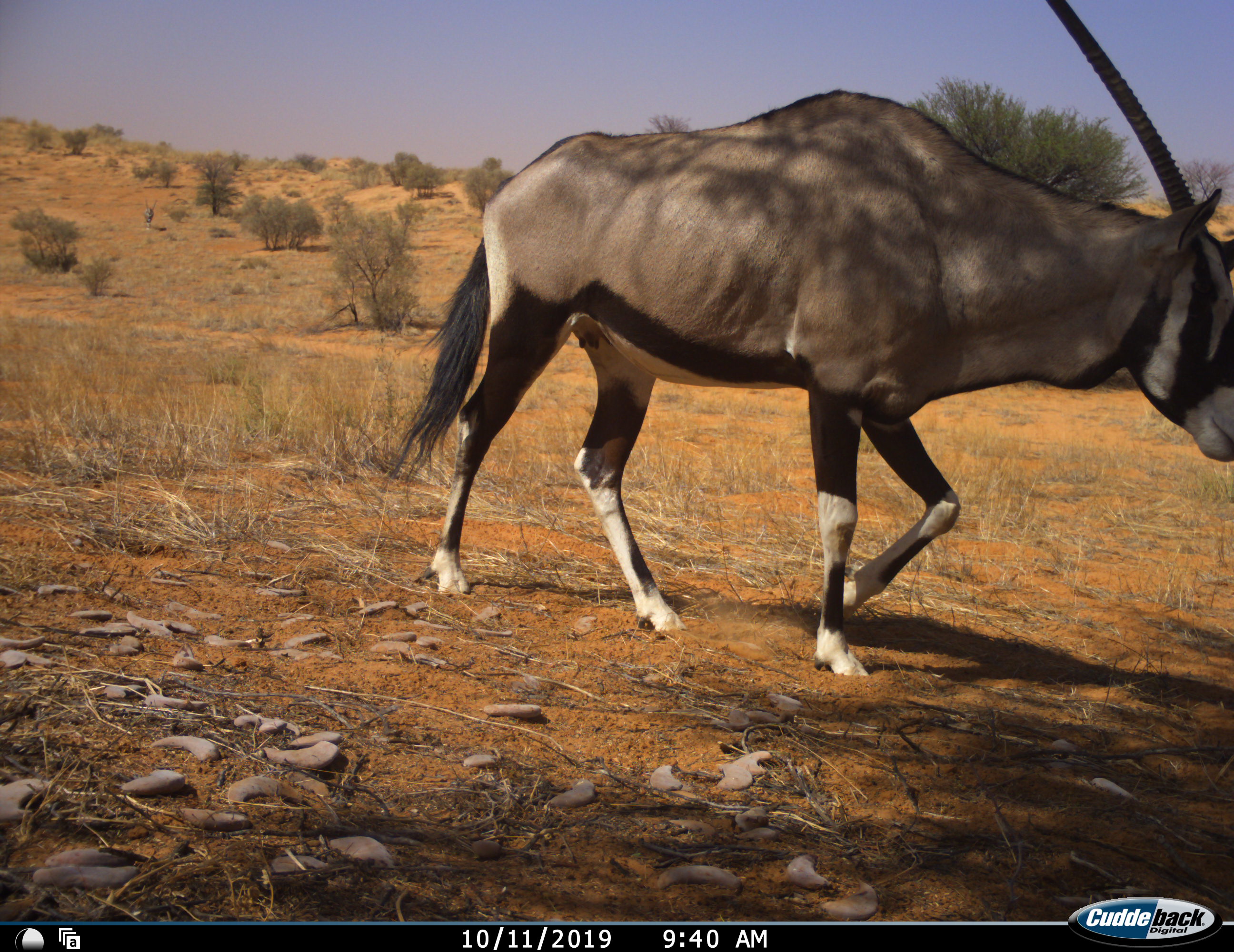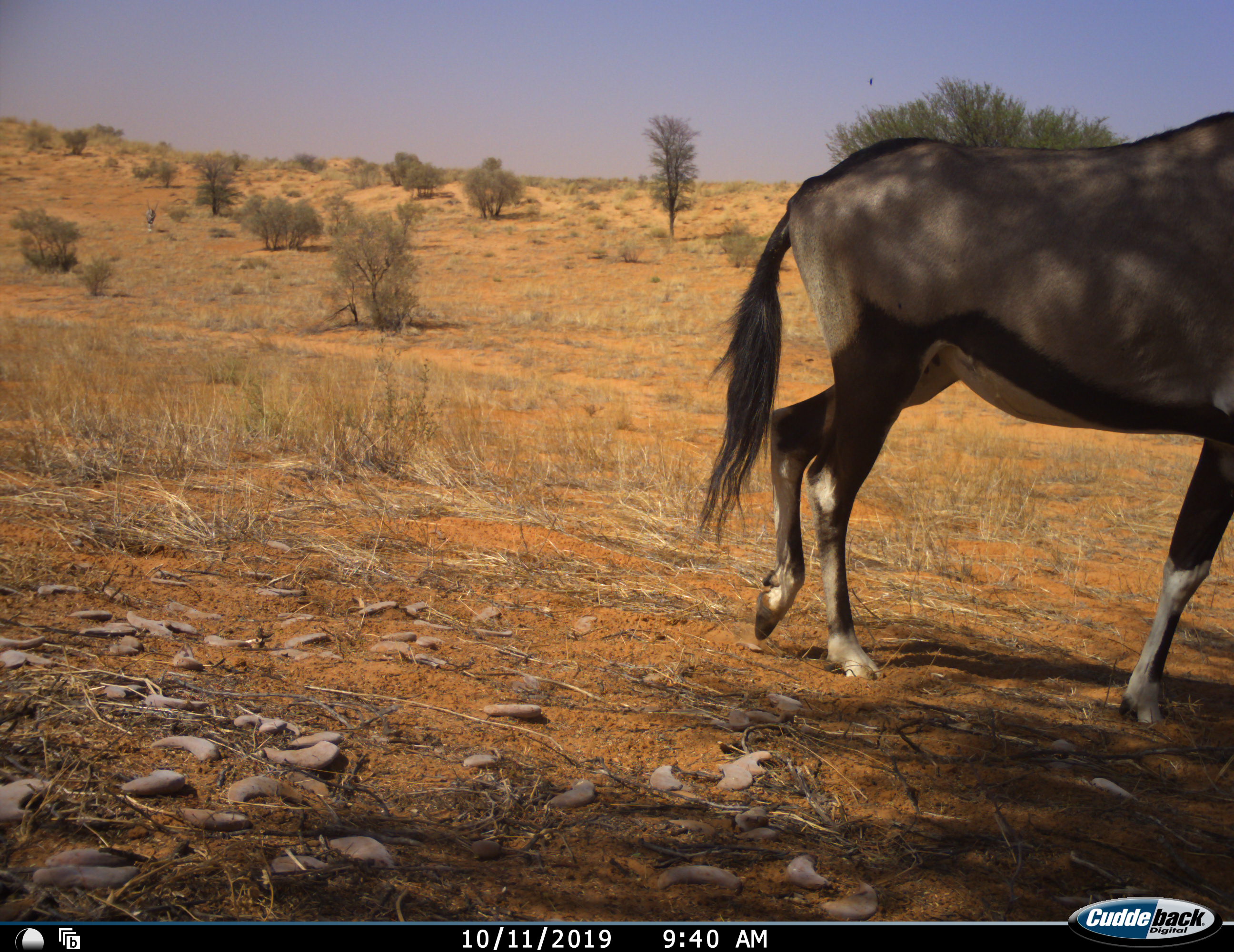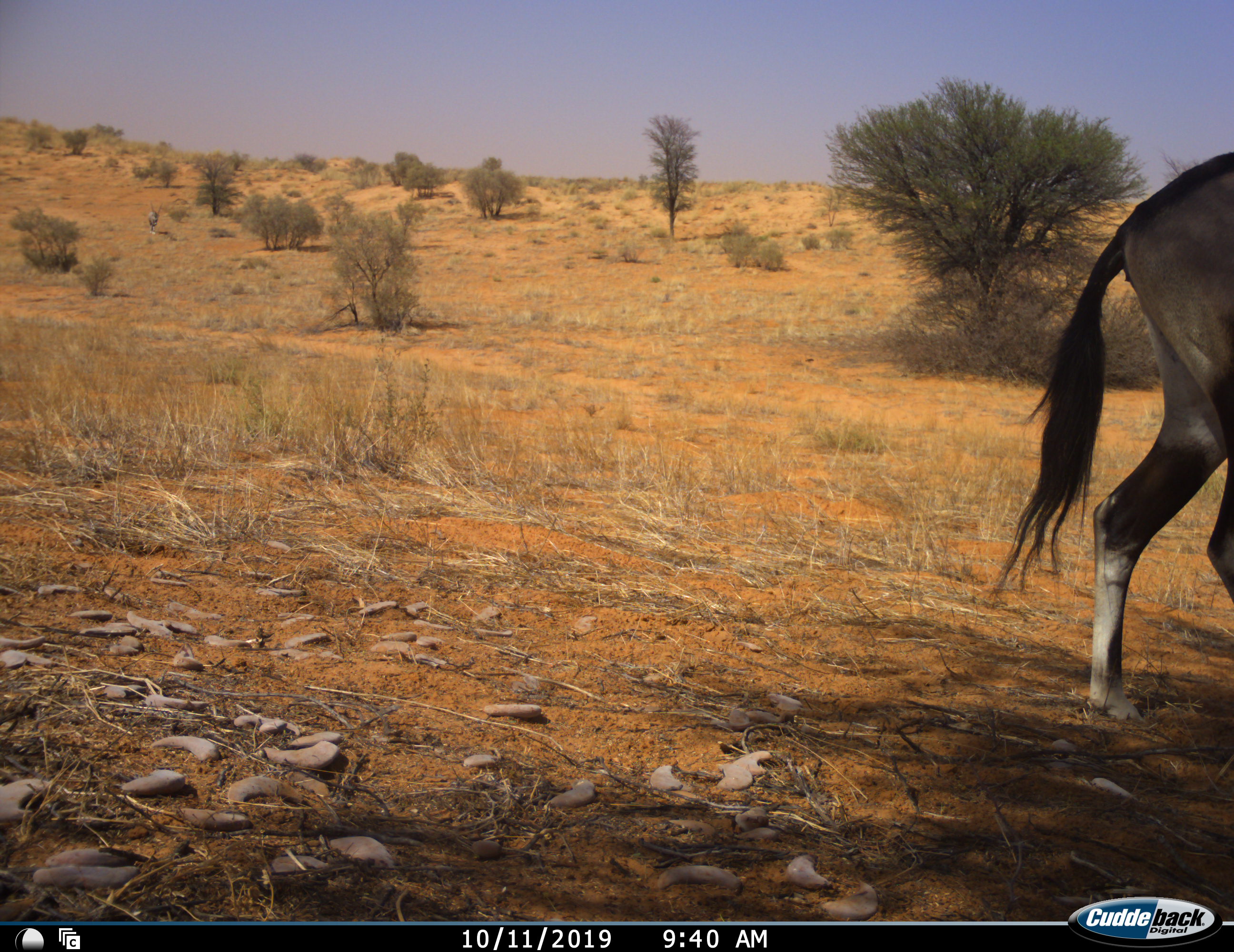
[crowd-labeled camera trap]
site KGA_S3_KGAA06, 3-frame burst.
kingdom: Animalia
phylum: Chordata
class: Mammalia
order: Artiodactyla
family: Bovidae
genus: Oryx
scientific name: Oryx gazella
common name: gemsbok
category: oryx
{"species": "oryx (gemsbok) (Oryx gazella)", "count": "1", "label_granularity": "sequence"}